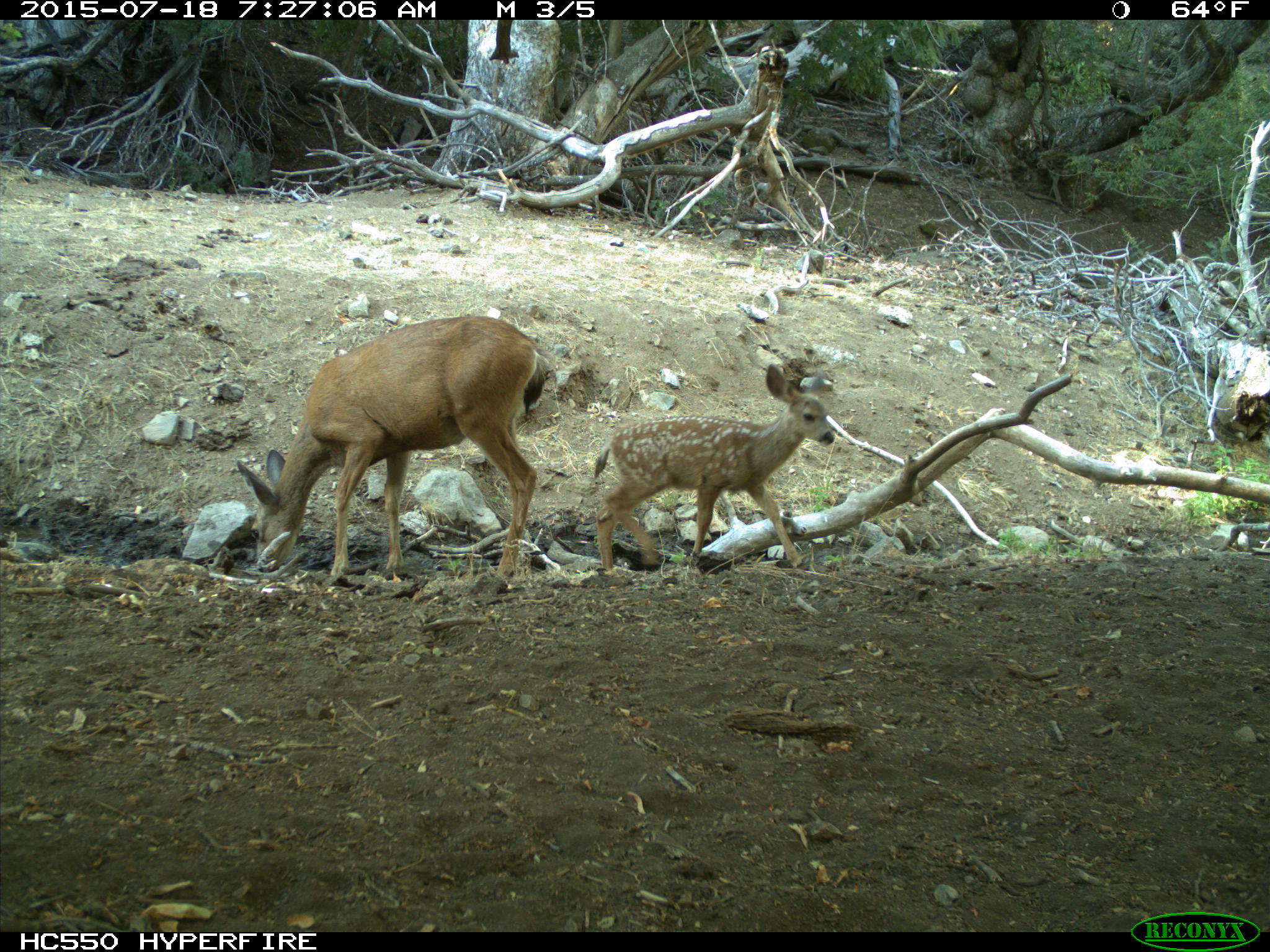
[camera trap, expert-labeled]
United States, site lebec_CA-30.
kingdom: Animalia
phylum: Chordata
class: Mammalia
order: Artiodactyla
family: Cervidae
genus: Odocoileus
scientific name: Odocoileus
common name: deer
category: unidentified deer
Unidentified deer (deer) (Odocoileus).